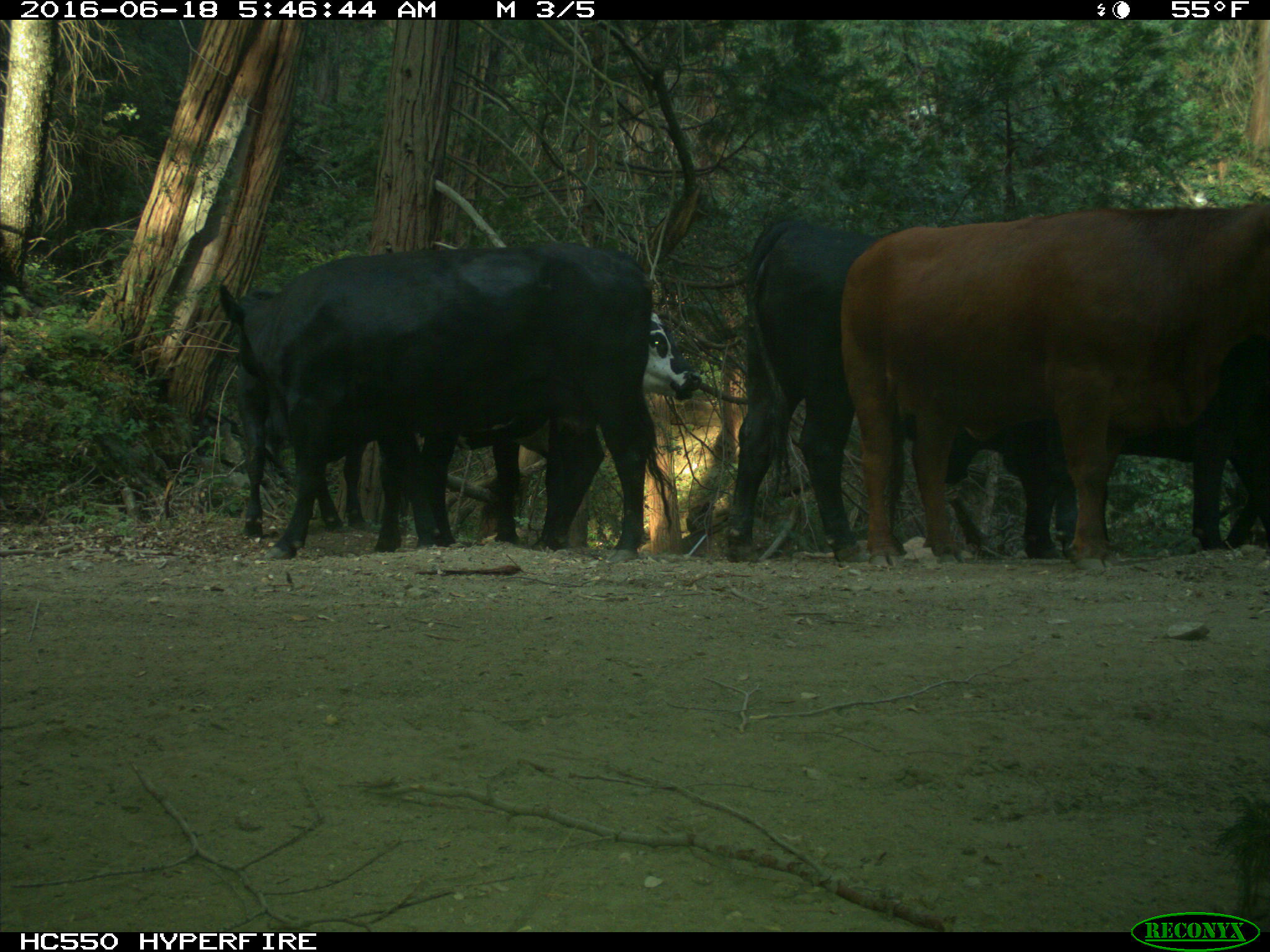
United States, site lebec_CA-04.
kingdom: Animalia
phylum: Chordata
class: Mammalia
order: Artiodactyla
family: Bovidae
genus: Bos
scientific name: Bos taurus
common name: domestic cow